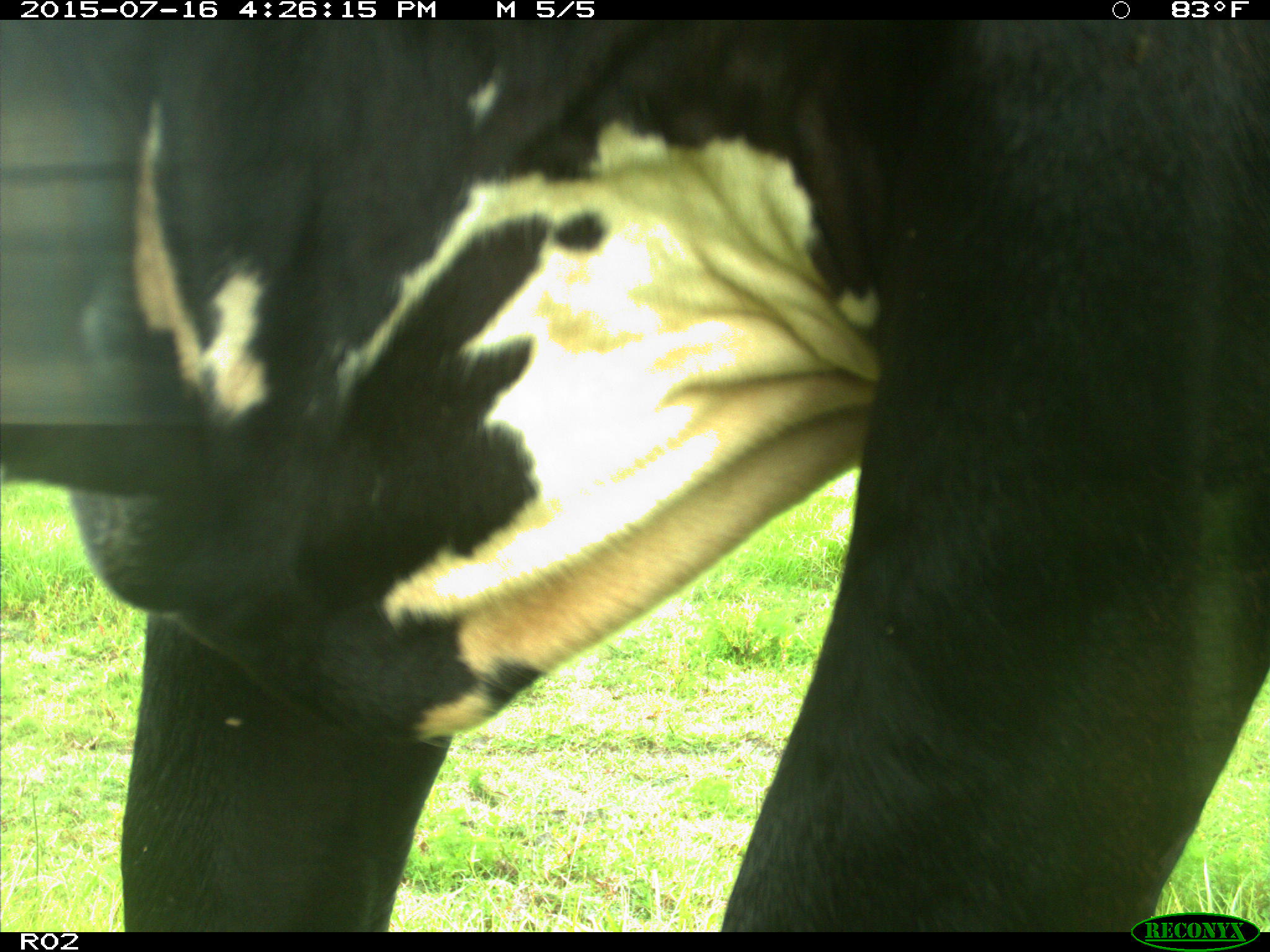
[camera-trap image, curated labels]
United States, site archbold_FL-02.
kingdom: Animalia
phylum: Chordata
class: Mammalia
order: Artiodactyla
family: Bovidae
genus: Bos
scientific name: Bos taurus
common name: domestic cow